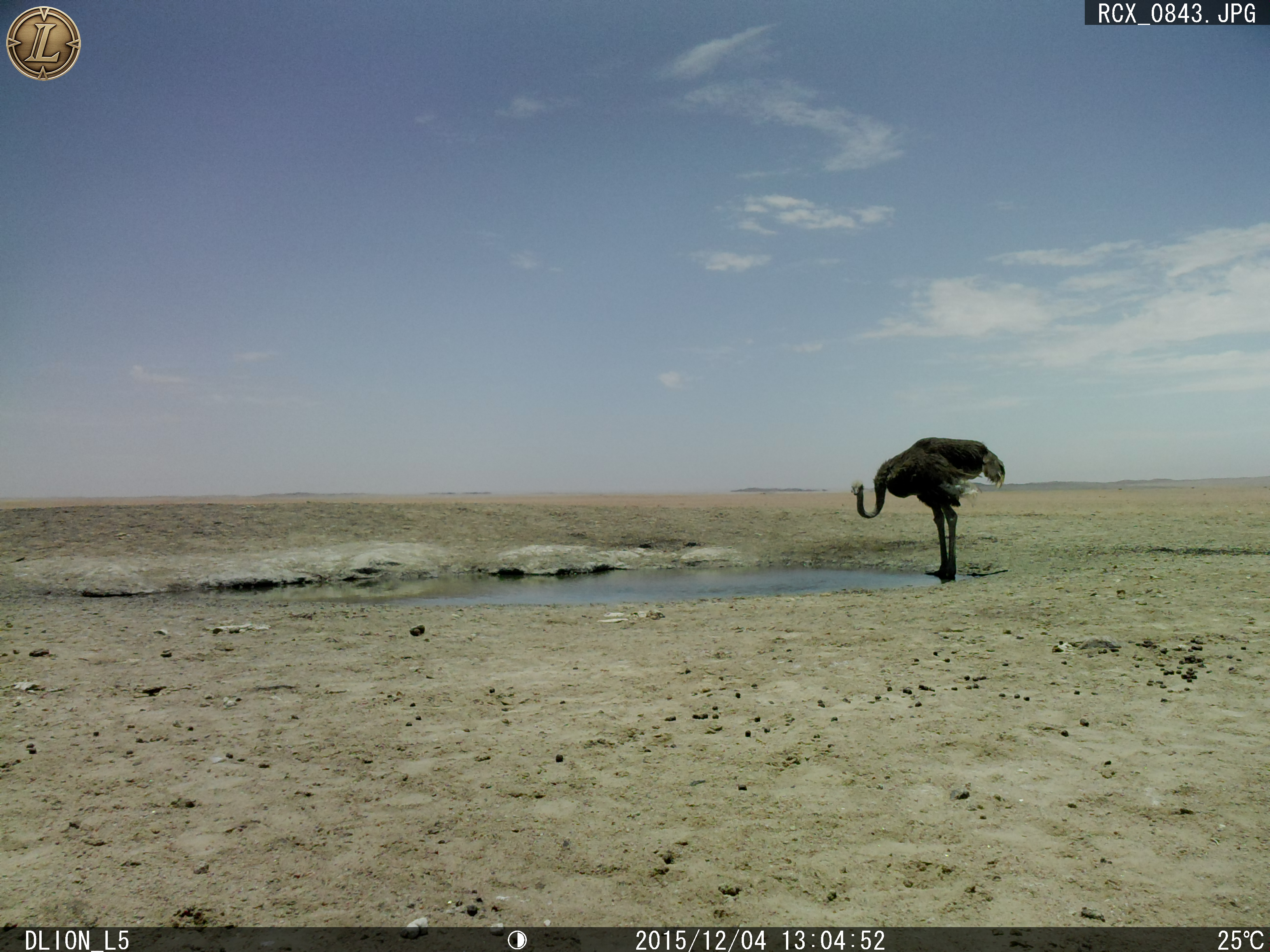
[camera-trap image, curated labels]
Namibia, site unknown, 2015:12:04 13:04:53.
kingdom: Animalia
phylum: Chordata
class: Aves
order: Struthioniformes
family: Struthionidae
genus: Struthio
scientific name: Struthio camelus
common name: common ostrich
Struthio camelus (common ostrich).